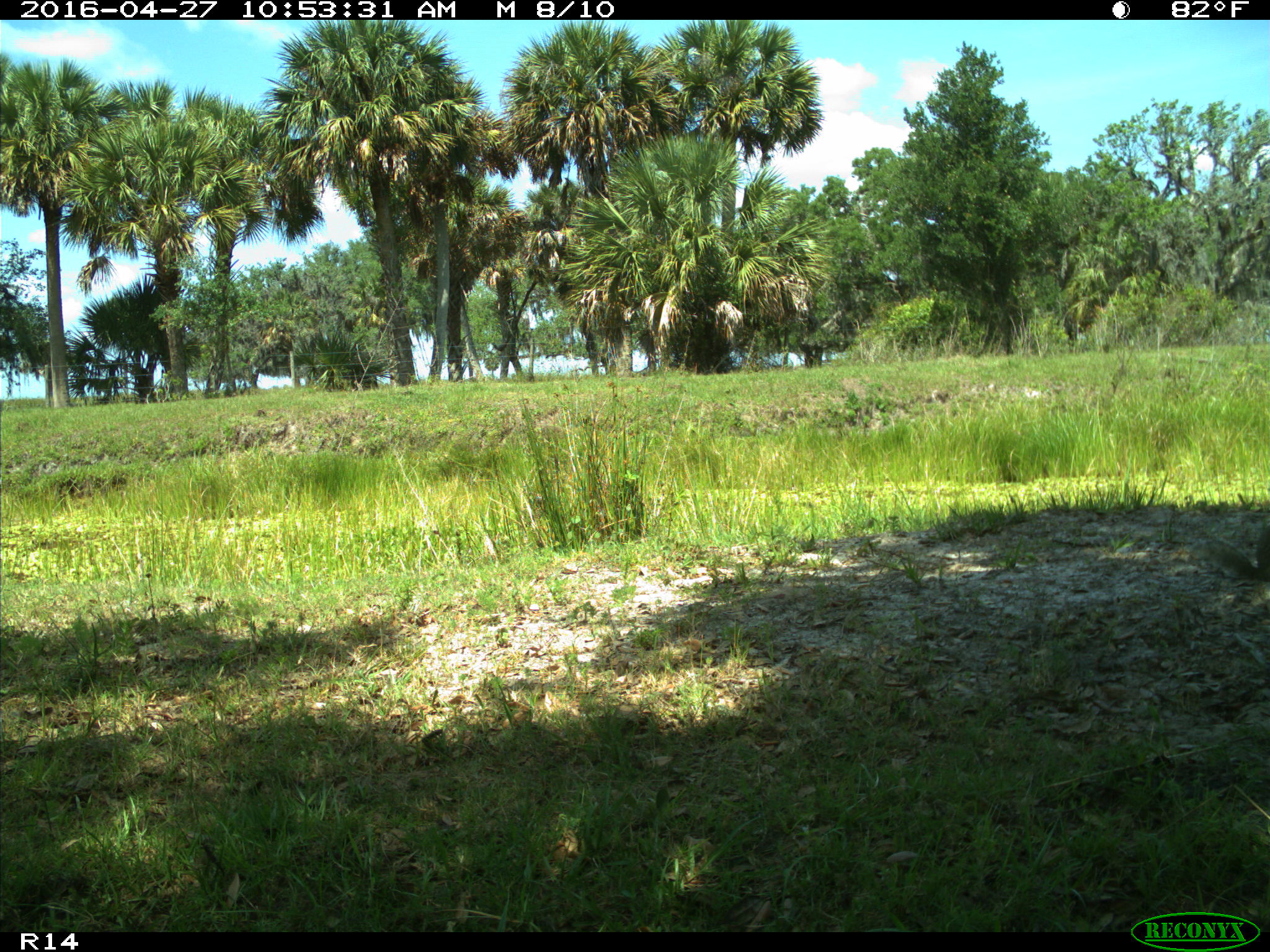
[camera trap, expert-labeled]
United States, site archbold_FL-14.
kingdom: Animalia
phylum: Chordata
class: Mammalia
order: Rodentia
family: Sciuridae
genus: Sciurus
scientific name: Sciurus carolinensis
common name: eastern gray squirrel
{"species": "Sciurus carolinensis (eastern gray squirrel)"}